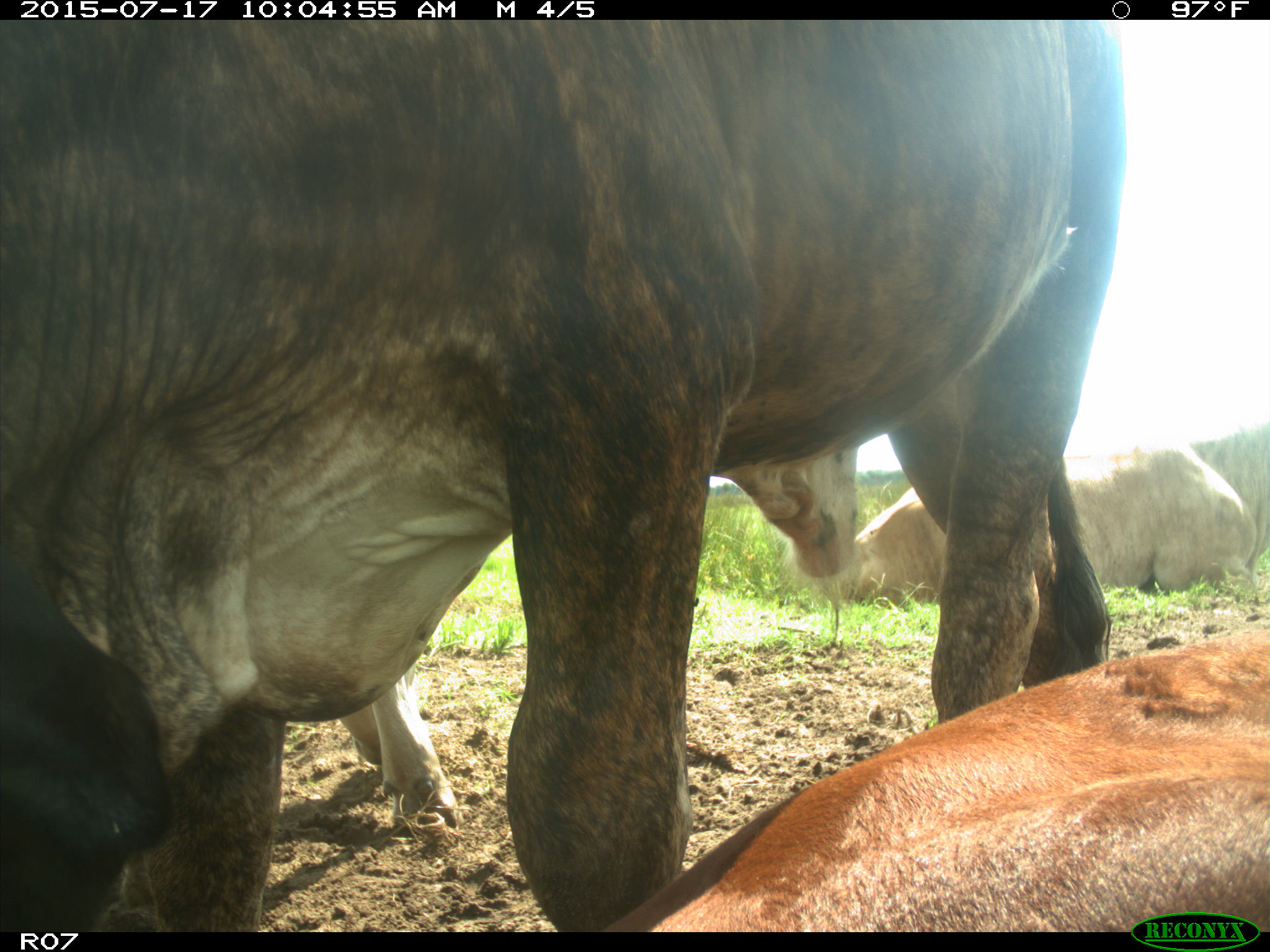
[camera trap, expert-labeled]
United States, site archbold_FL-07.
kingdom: Animalia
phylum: Chordata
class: Mammalia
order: Artiodactyla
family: Bovidae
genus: Bos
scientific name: Bos taurus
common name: domestic cow